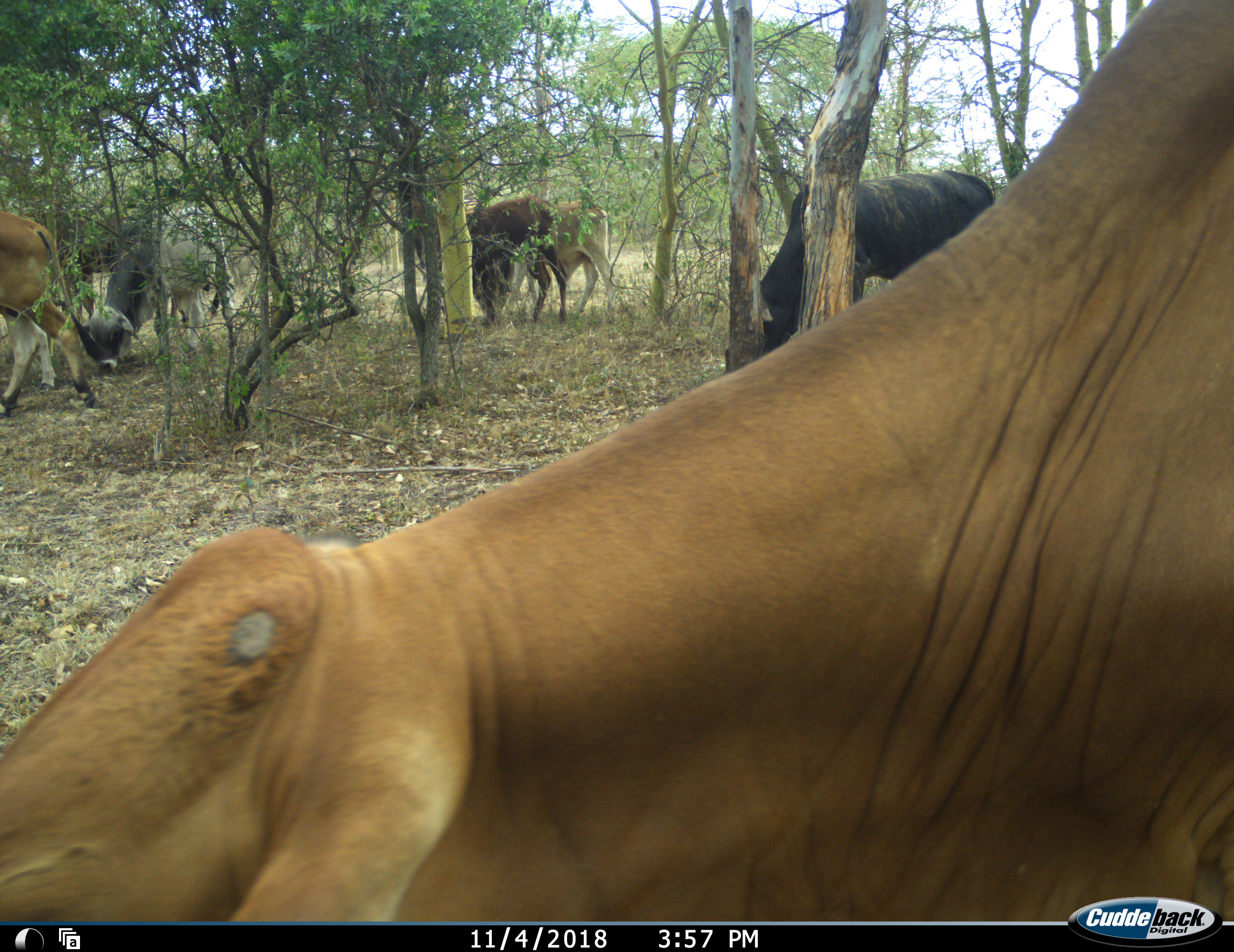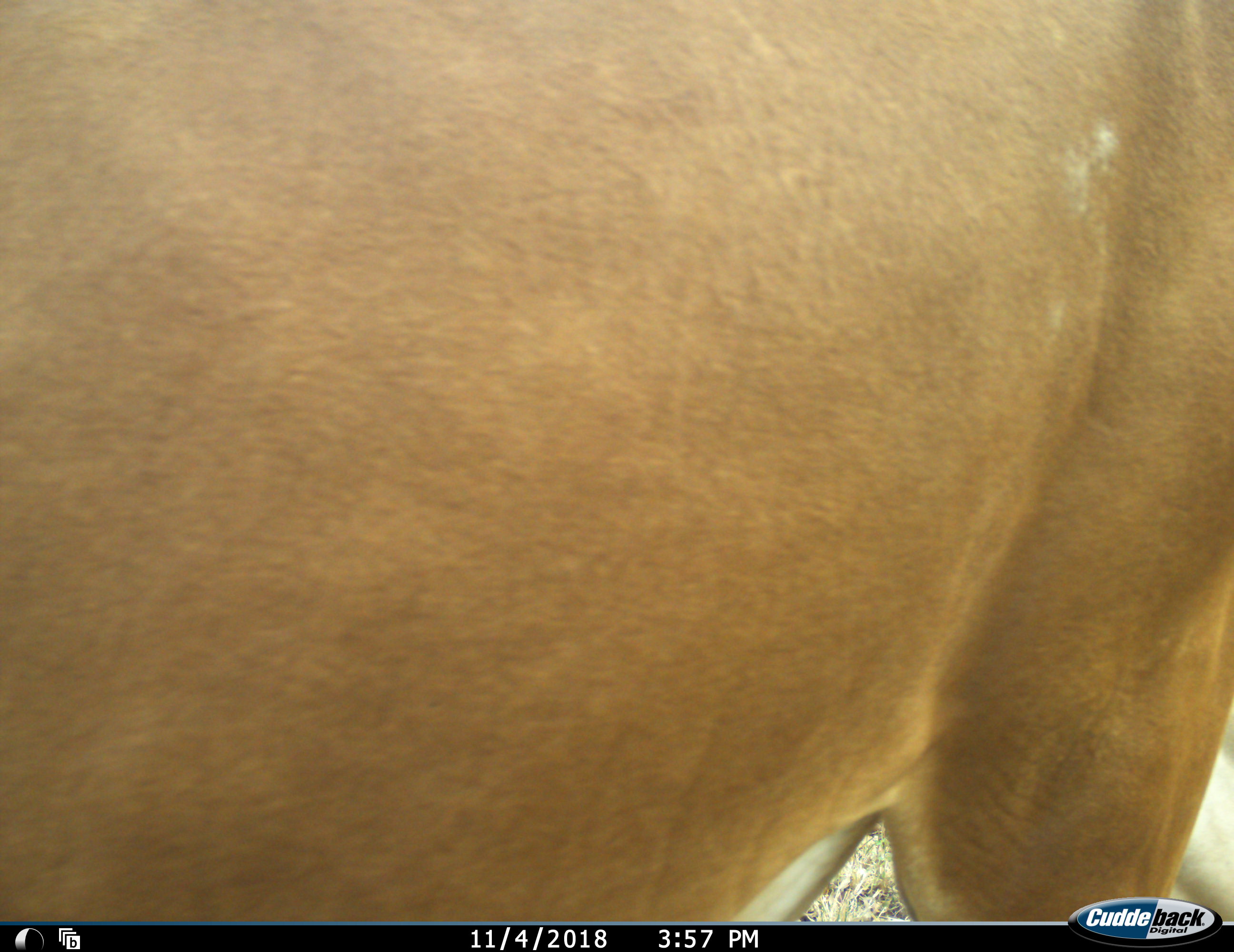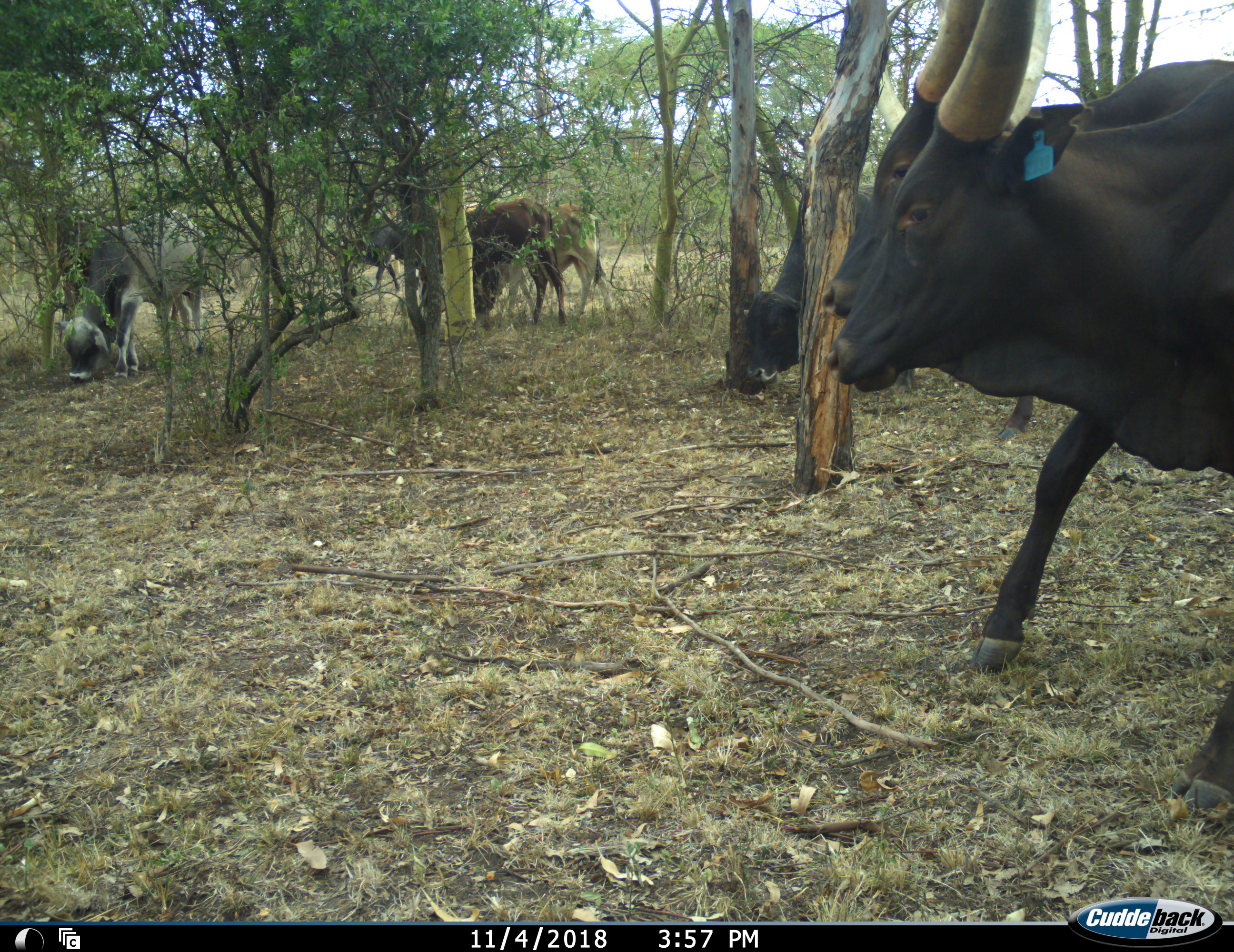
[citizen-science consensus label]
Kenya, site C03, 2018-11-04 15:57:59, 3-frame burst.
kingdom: Animalia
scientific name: Animalia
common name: animal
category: domesticanimal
Domesticanimal (animal) (Animalia), count 8. Behavior (volunteer vote fractions): standing 10%, resting 0%, moving 80%, interacting 0%. Young present (vote fraction): 0%. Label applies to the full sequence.